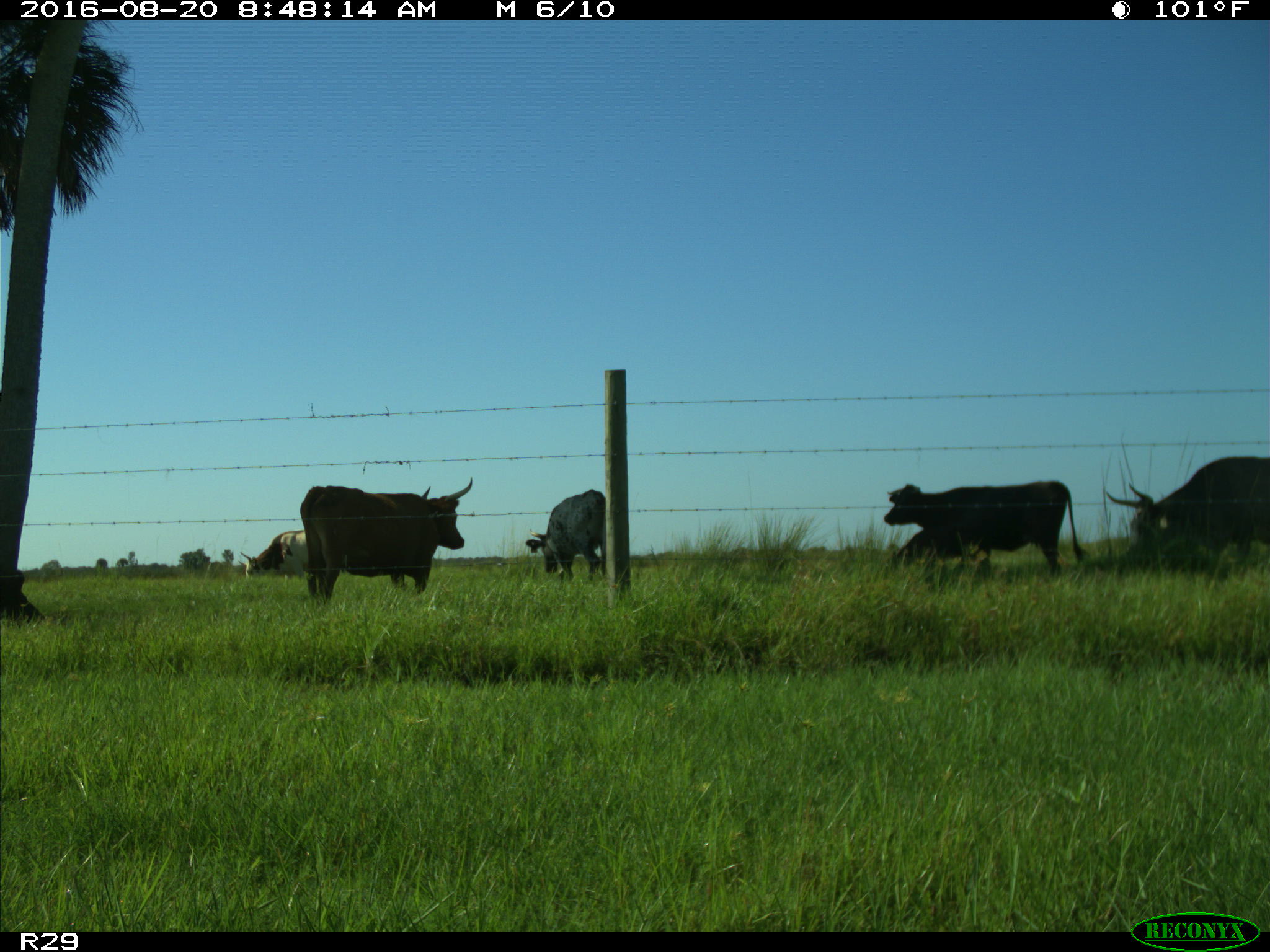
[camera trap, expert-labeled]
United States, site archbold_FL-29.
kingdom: Animalia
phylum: Chordata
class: Mammalia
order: Artiodactyla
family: Bovidae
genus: Bos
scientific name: Bos taurus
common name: domestic cow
Bos taurus (domestic cow).